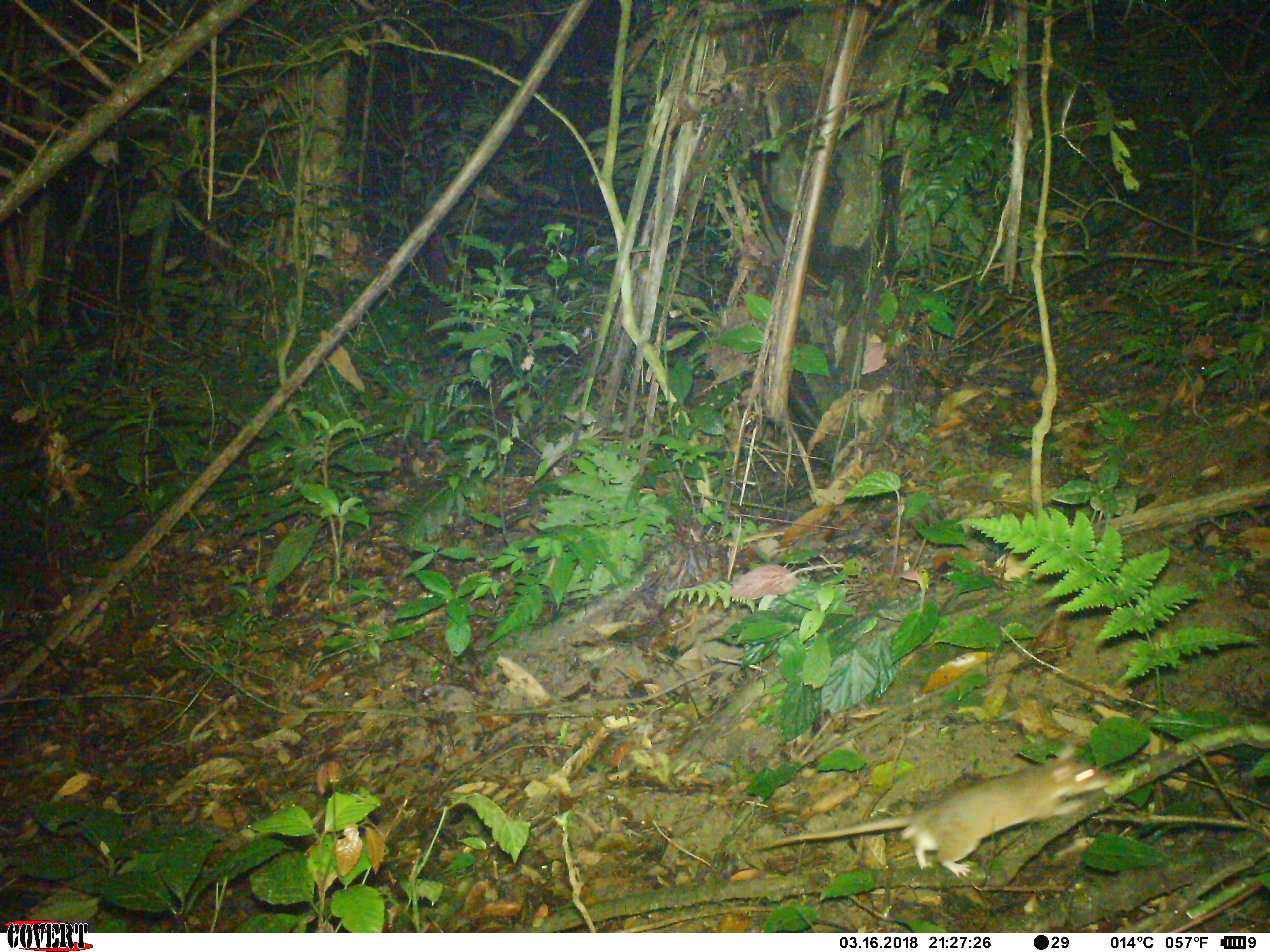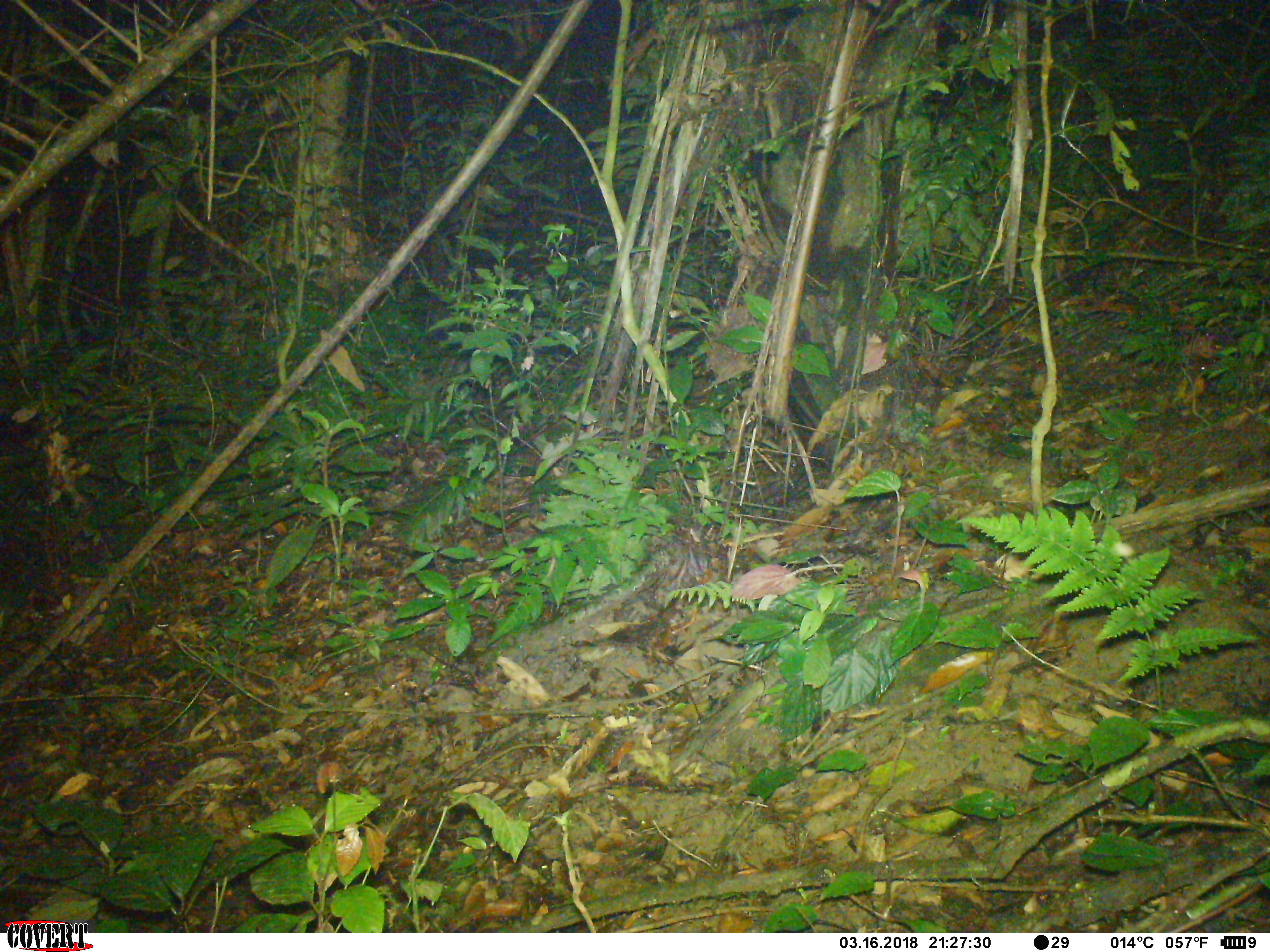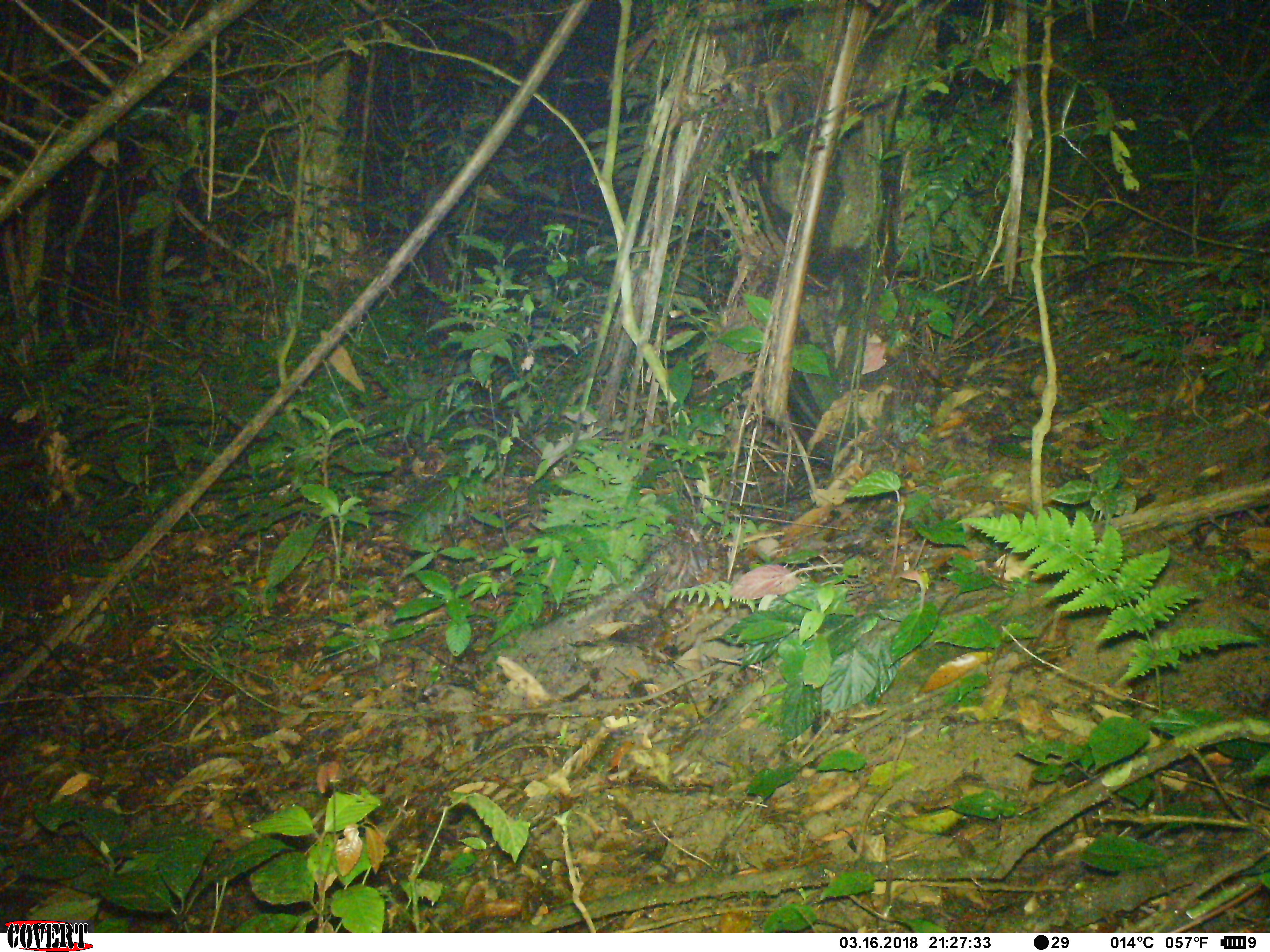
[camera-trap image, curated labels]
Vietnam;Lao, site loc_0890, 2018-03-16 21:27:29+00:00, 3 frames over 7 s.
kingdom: Animalia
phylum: Chordata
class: Mammalia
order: Rodentia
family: Muridae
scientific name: Muridae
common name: old-world mice and rats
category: unidentified murid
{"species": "unidentified murid (old-world mice and rats) (Muridae)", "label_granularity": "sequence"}